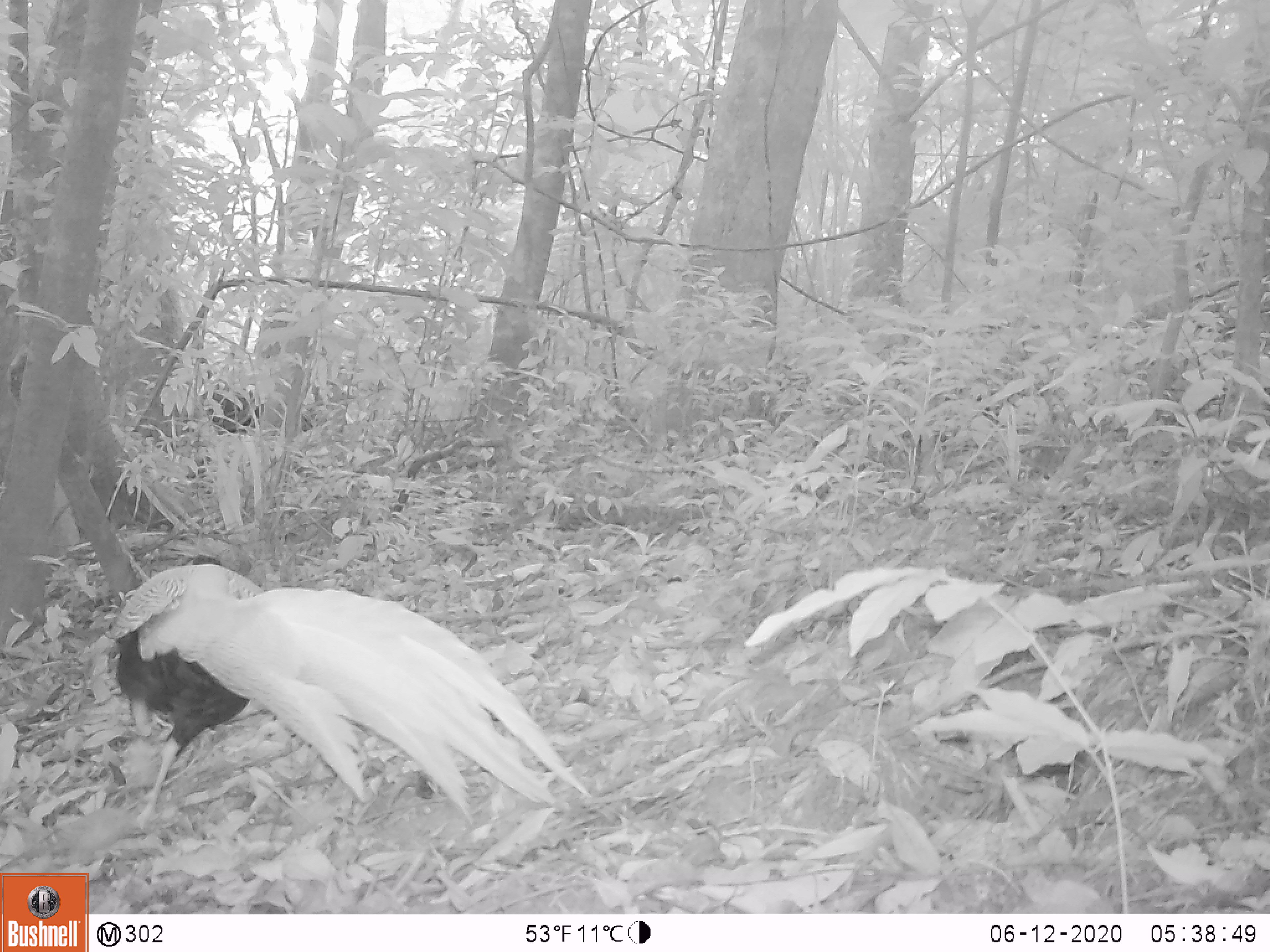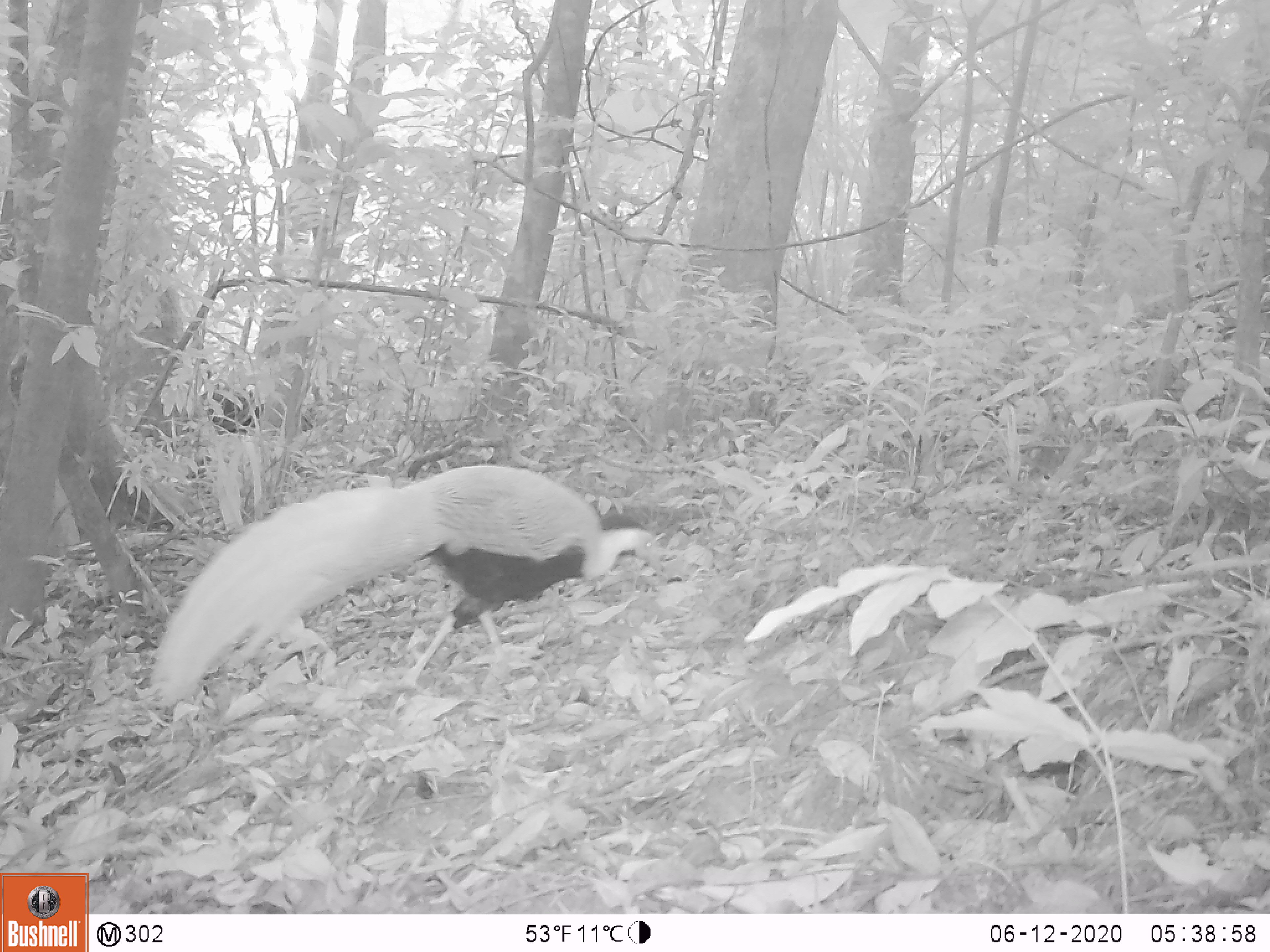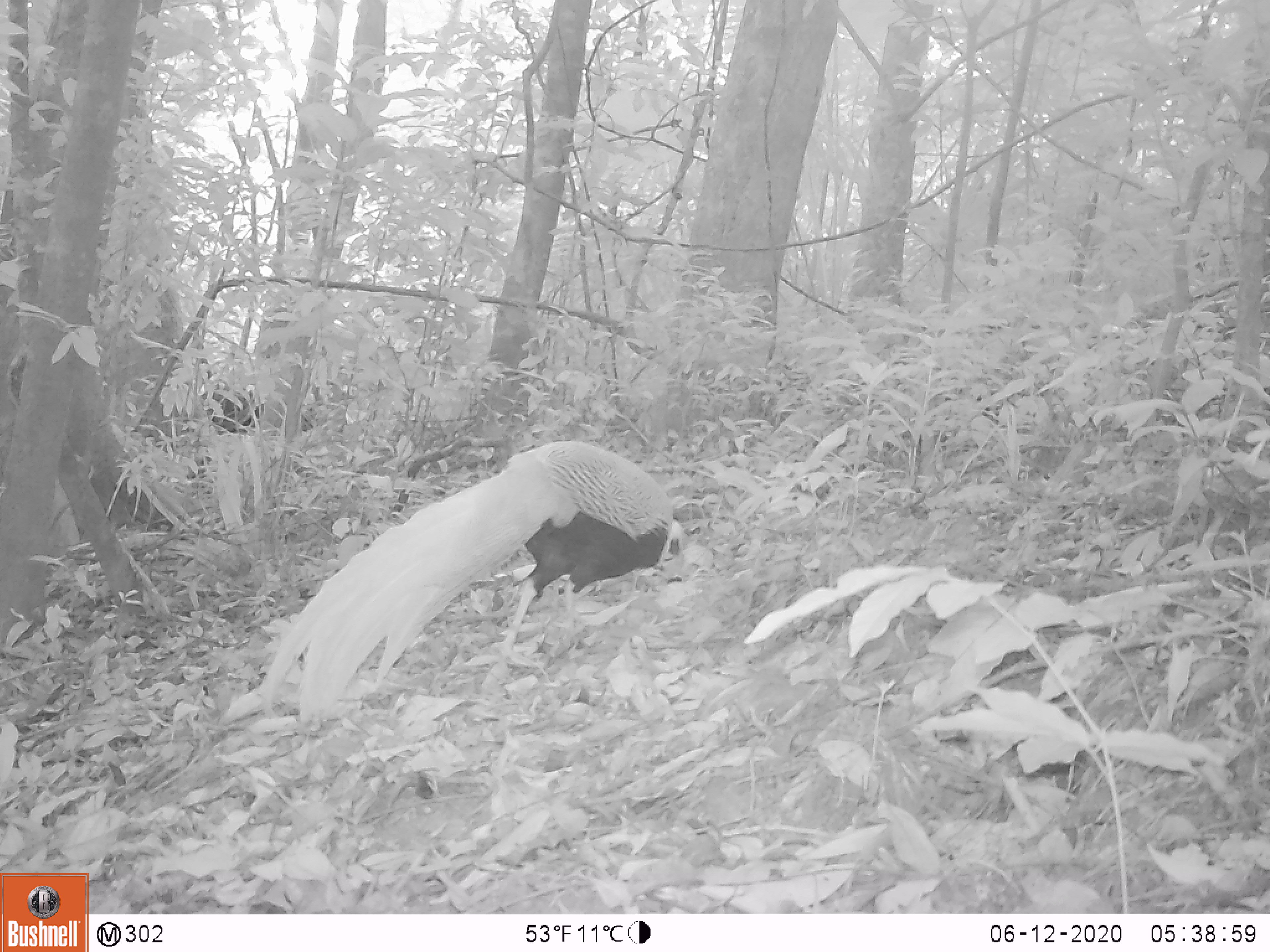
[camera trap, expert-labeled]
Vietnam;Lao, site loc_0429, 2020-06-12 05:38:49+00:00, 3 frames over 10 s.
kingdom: Animalia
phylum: Chordata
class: Aves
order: Galliformes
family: Phasianidae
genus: Lophura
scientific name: Lophura nycthemera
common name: silver pheasant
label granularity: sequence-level